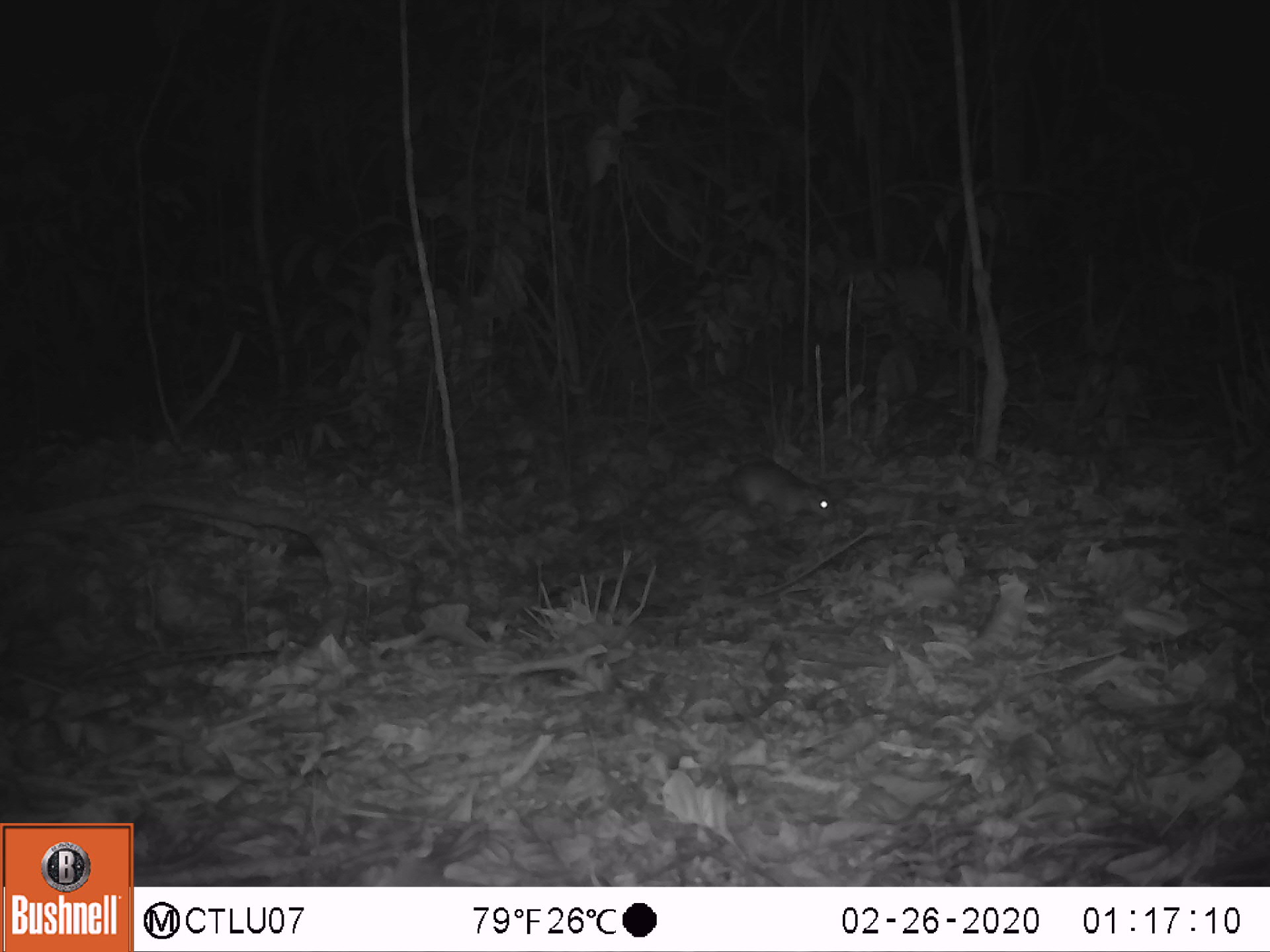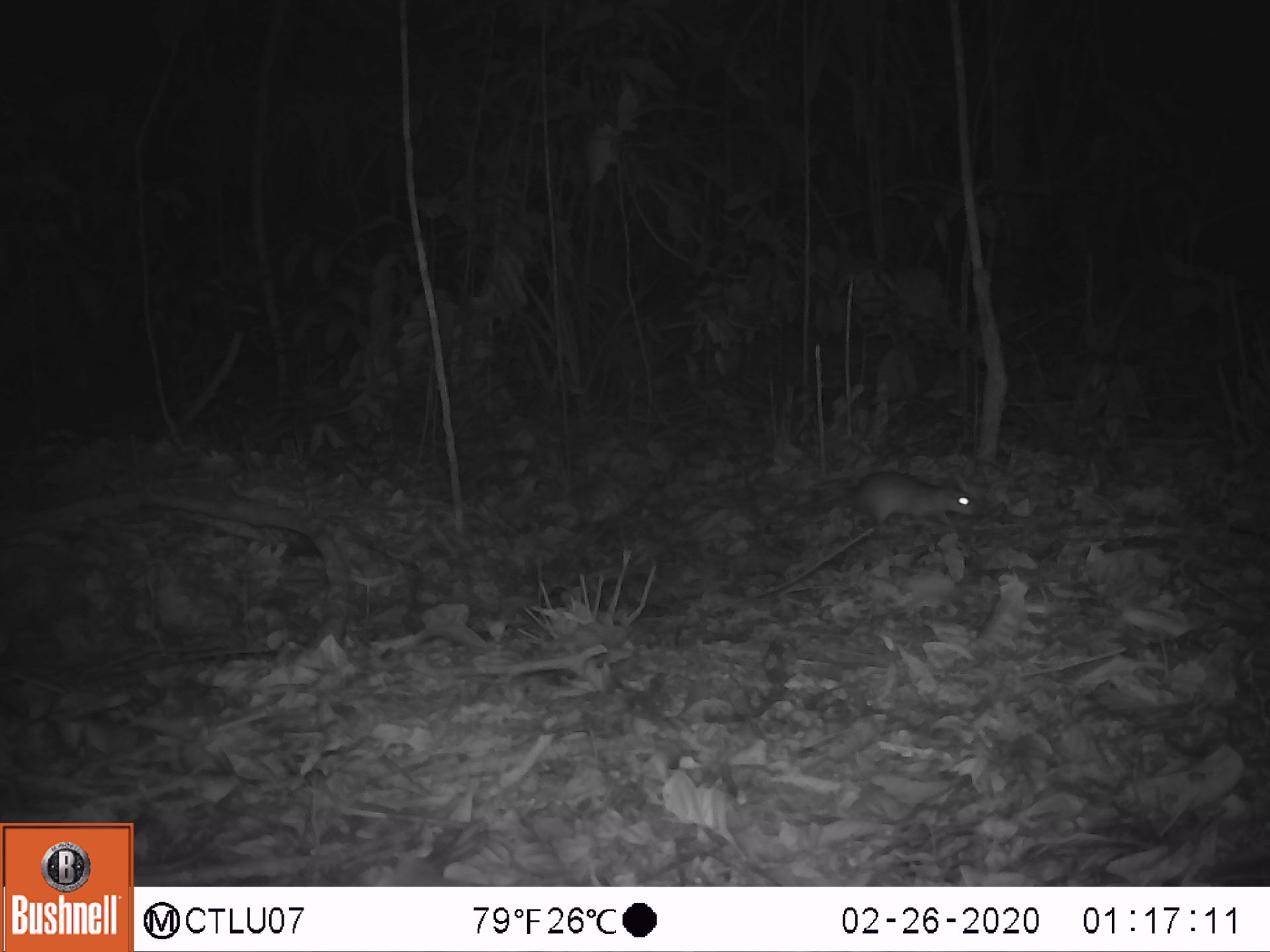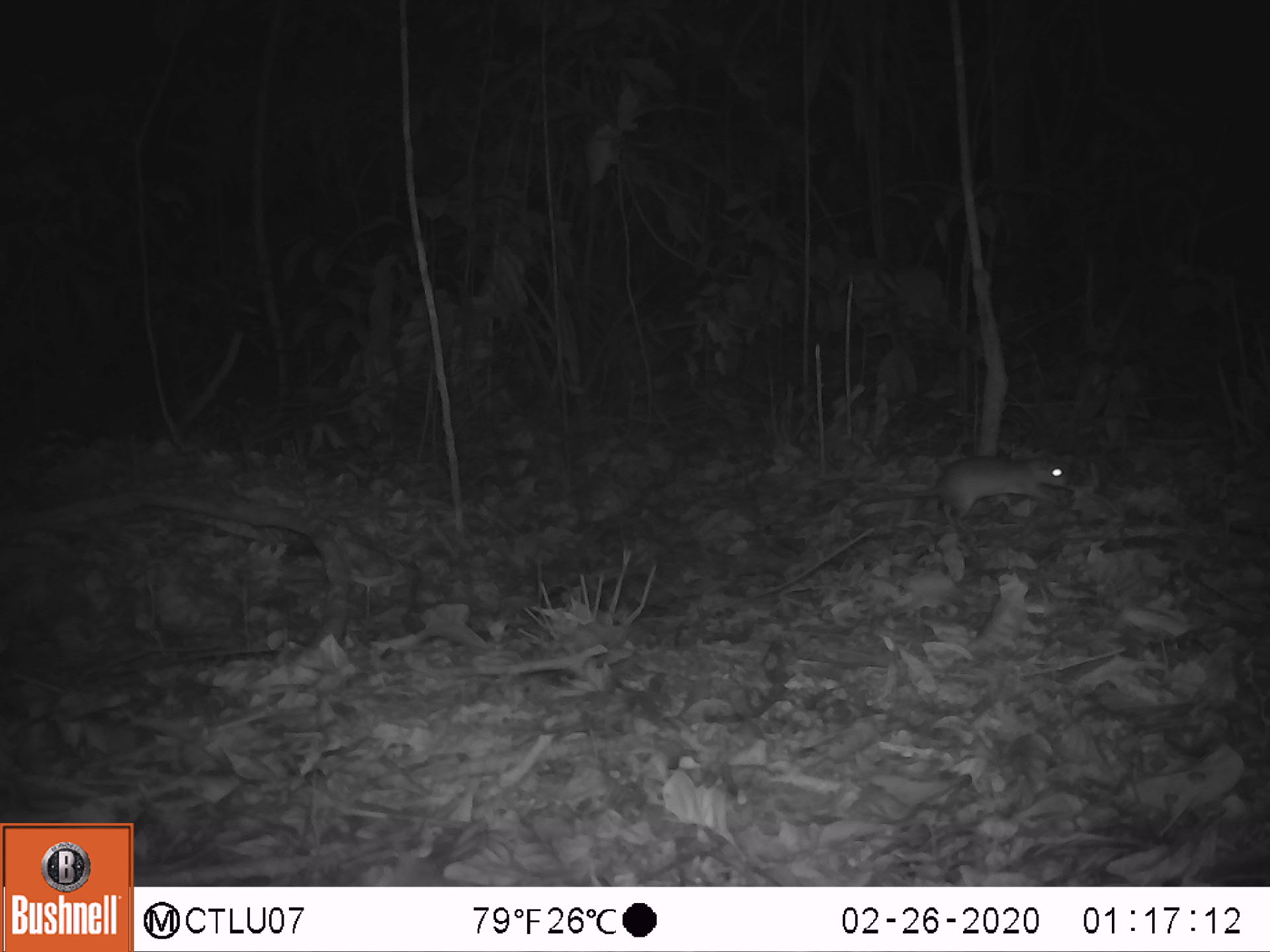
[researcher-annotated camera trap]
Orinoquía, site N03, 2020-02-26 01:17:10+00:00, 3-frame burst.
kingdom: Animalia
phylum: Chordata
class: Mammalia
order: Rodentia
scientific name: Rodentia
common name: rodent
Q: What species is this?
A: Rodent (Rodentia).